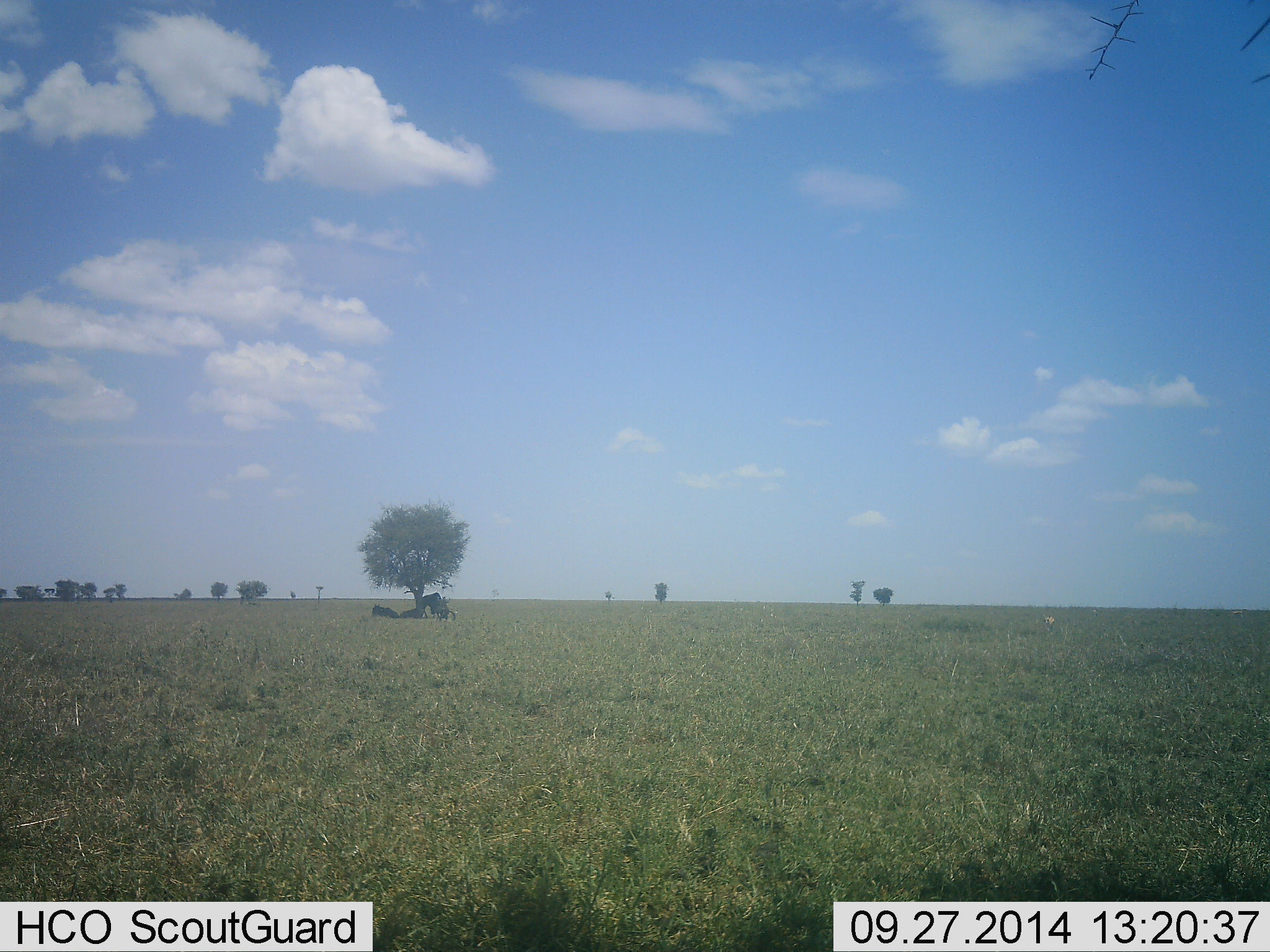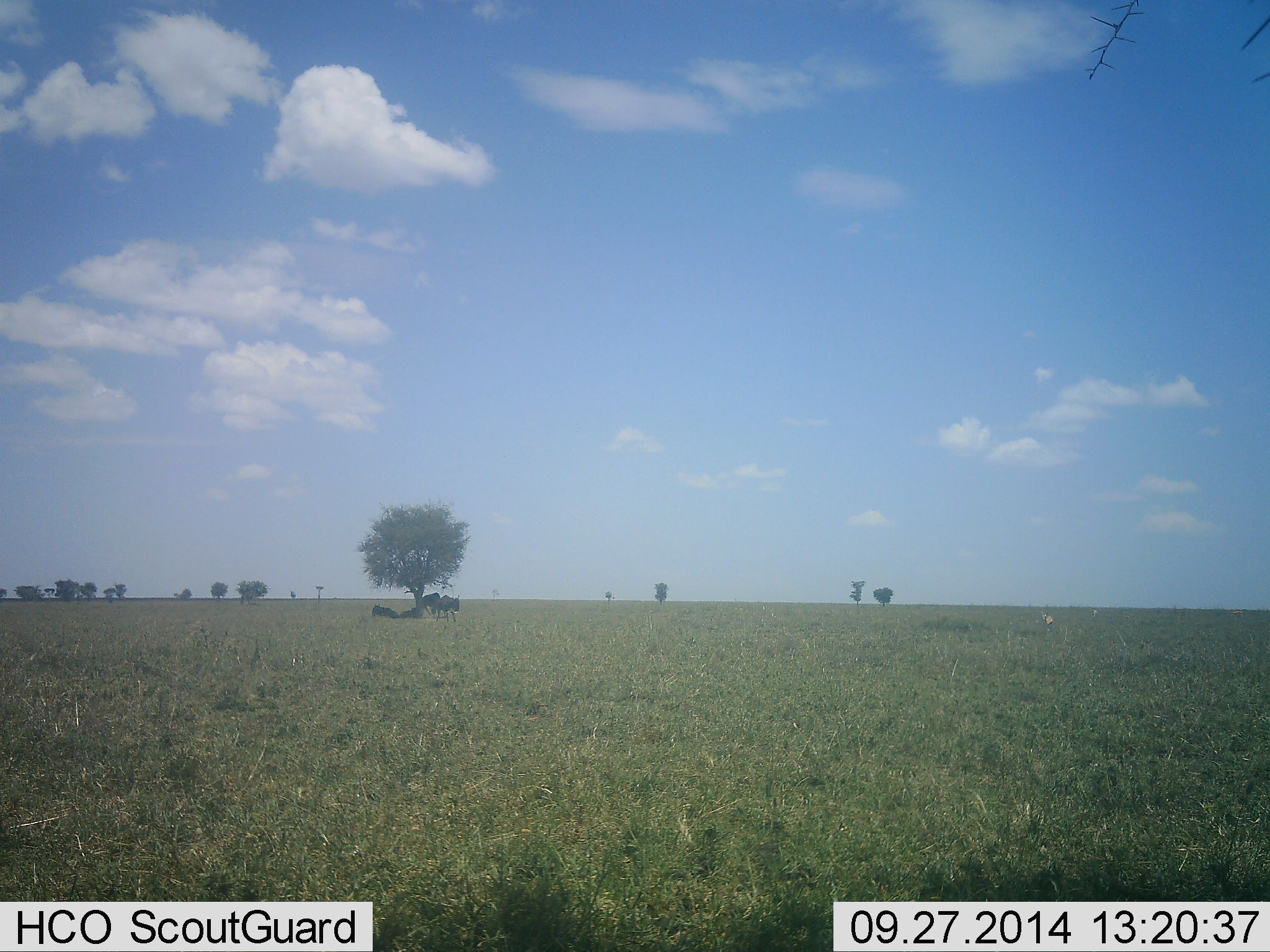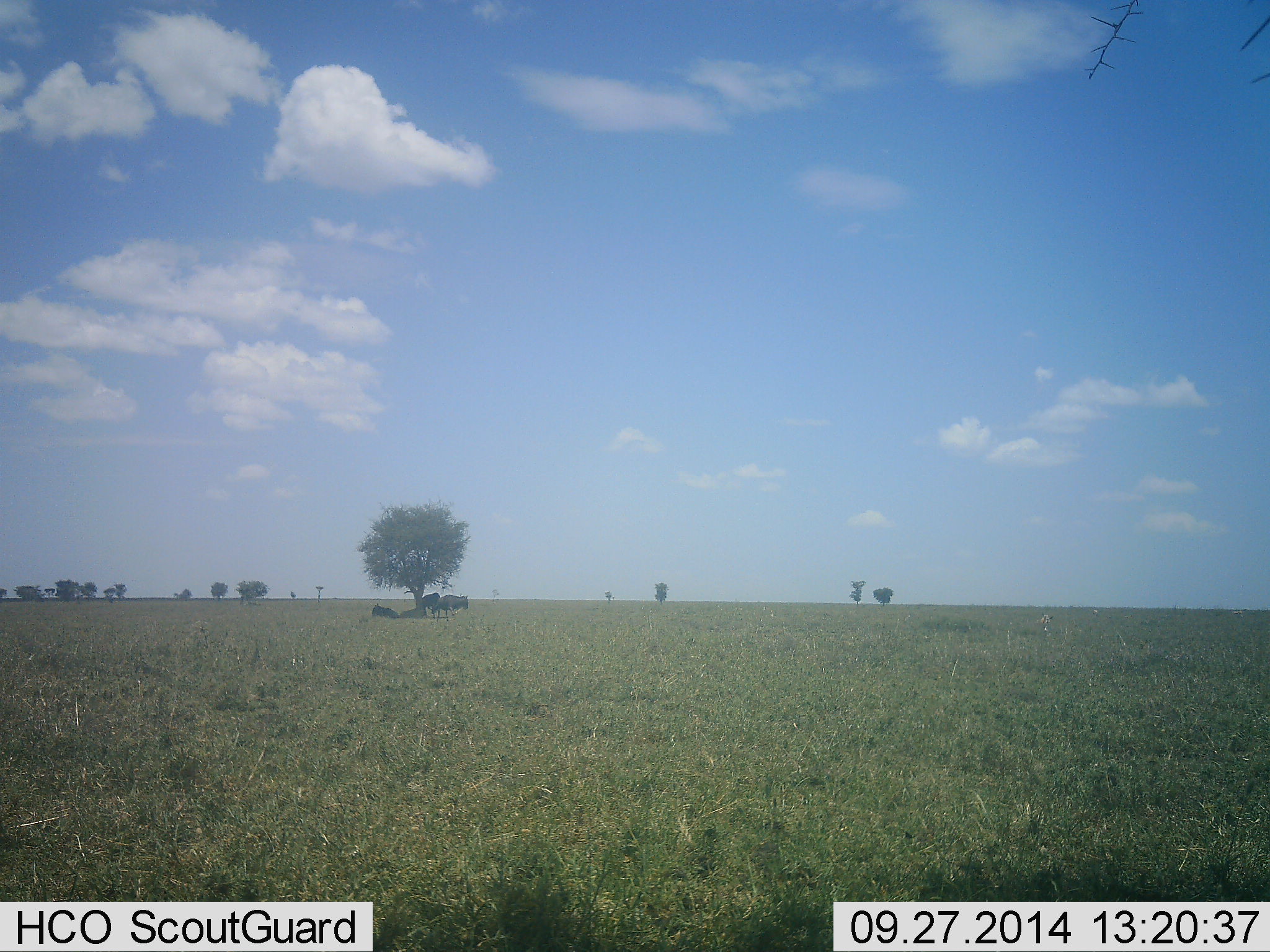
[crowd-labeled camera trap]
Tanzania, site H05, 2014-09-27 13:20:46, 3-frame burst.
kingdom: Animalia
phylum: Chordata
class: Mammalia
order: Artiodactyla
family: Bovidae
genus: Connochaetes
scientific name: Connochaetes taurinus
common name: blue wildebeest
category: wildebeest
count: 4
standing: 64%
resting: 91%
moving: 18%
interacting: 9%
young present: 0%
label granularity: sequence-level